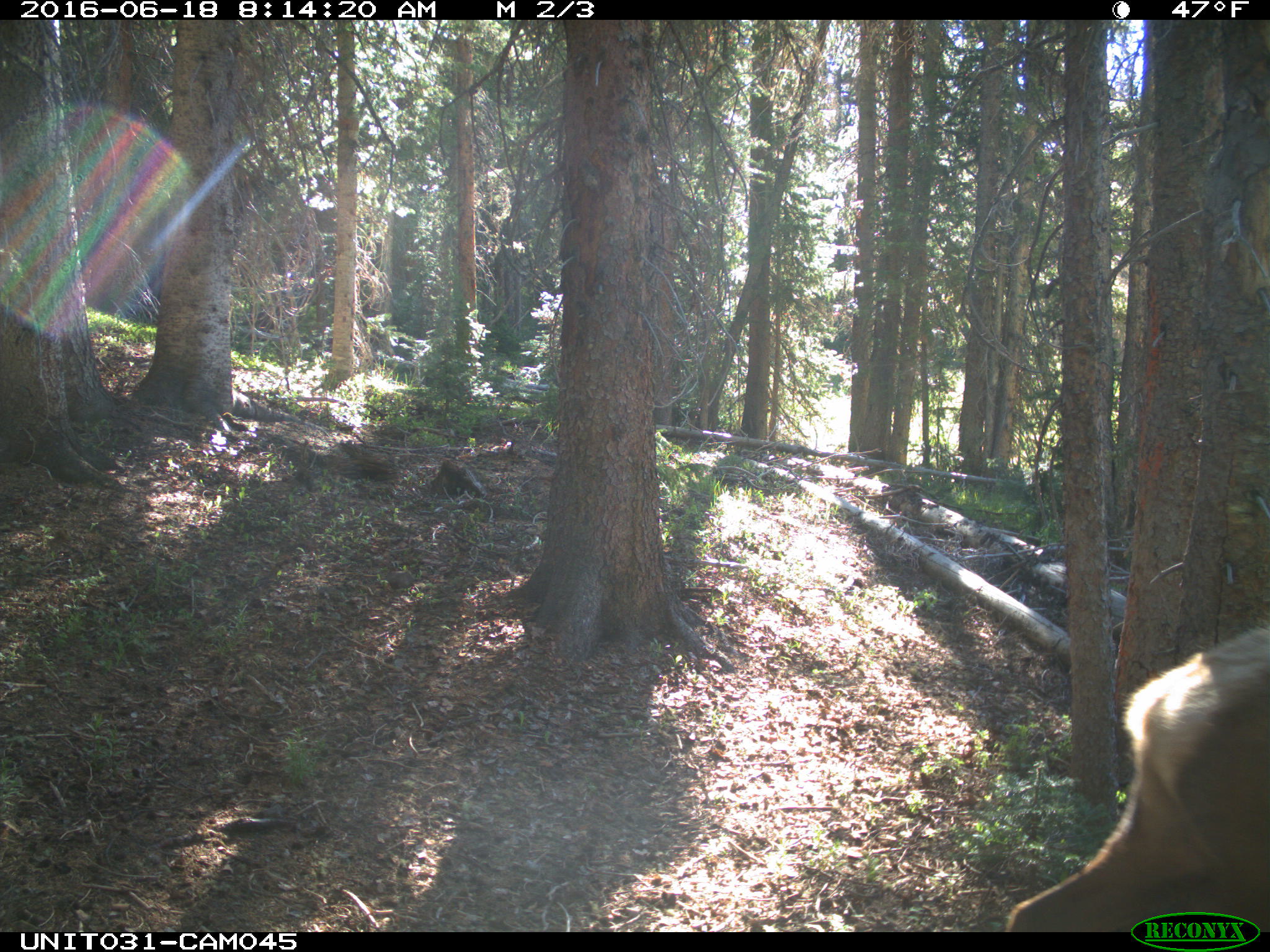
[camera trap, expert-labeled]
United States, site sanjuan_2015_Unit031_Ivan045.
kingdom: Animalia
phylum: Chordata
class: Mammalia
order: Artiodactyla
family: Cervidae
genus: Cervus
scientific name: Cervus elaphus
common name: red deer